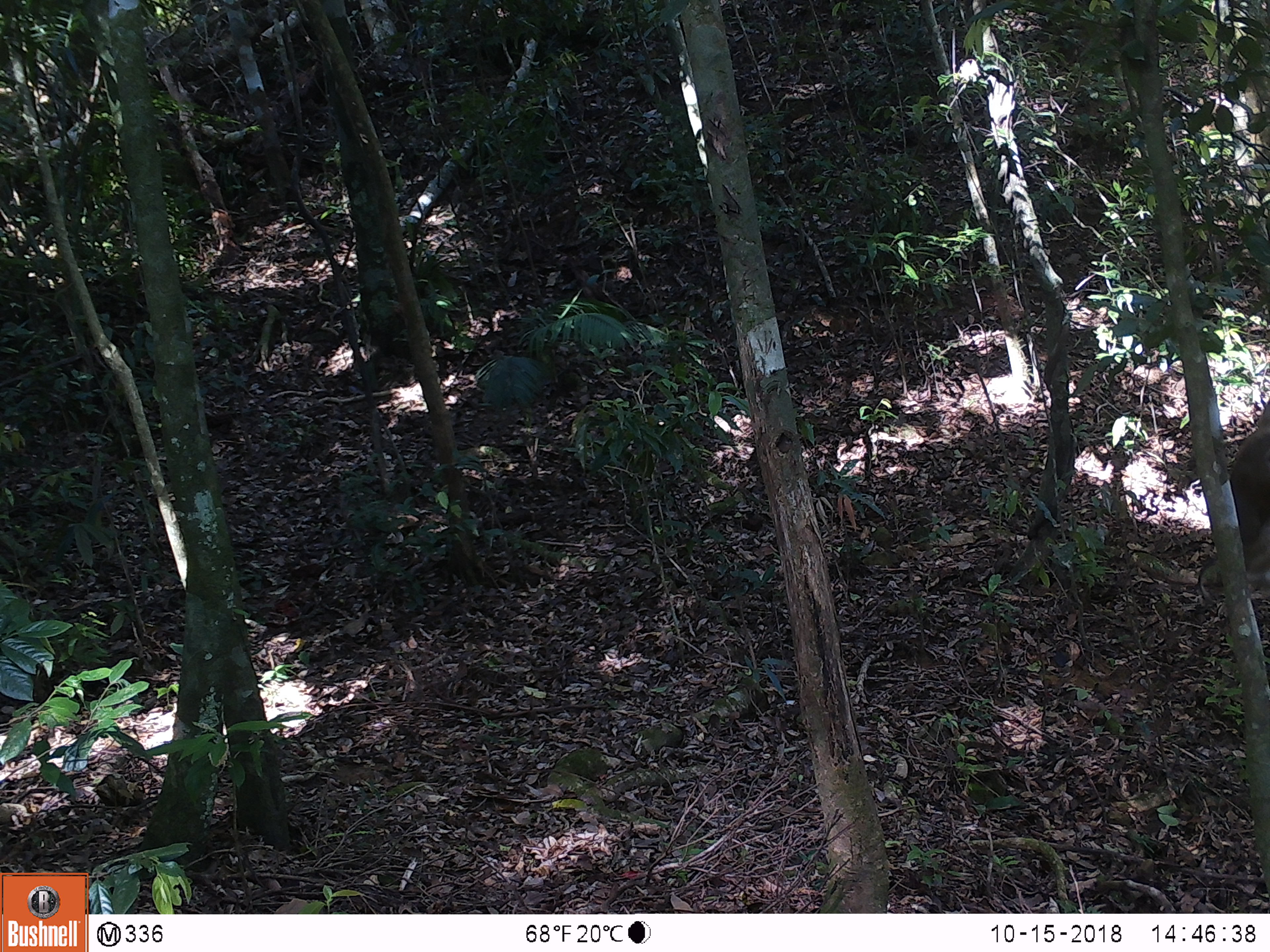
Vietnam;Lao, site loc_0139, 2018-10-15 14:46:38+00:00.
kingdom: Animalia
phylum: Chordata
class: Mammalia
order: Primates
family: Cercopithecidae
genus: Macaca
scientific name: Macaca nemestrina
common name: pig-tailed macaque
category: pig tailed macaque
Pig tailed macaque (pig-tailed macaque) (Macaca nemestrina). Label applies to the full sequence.